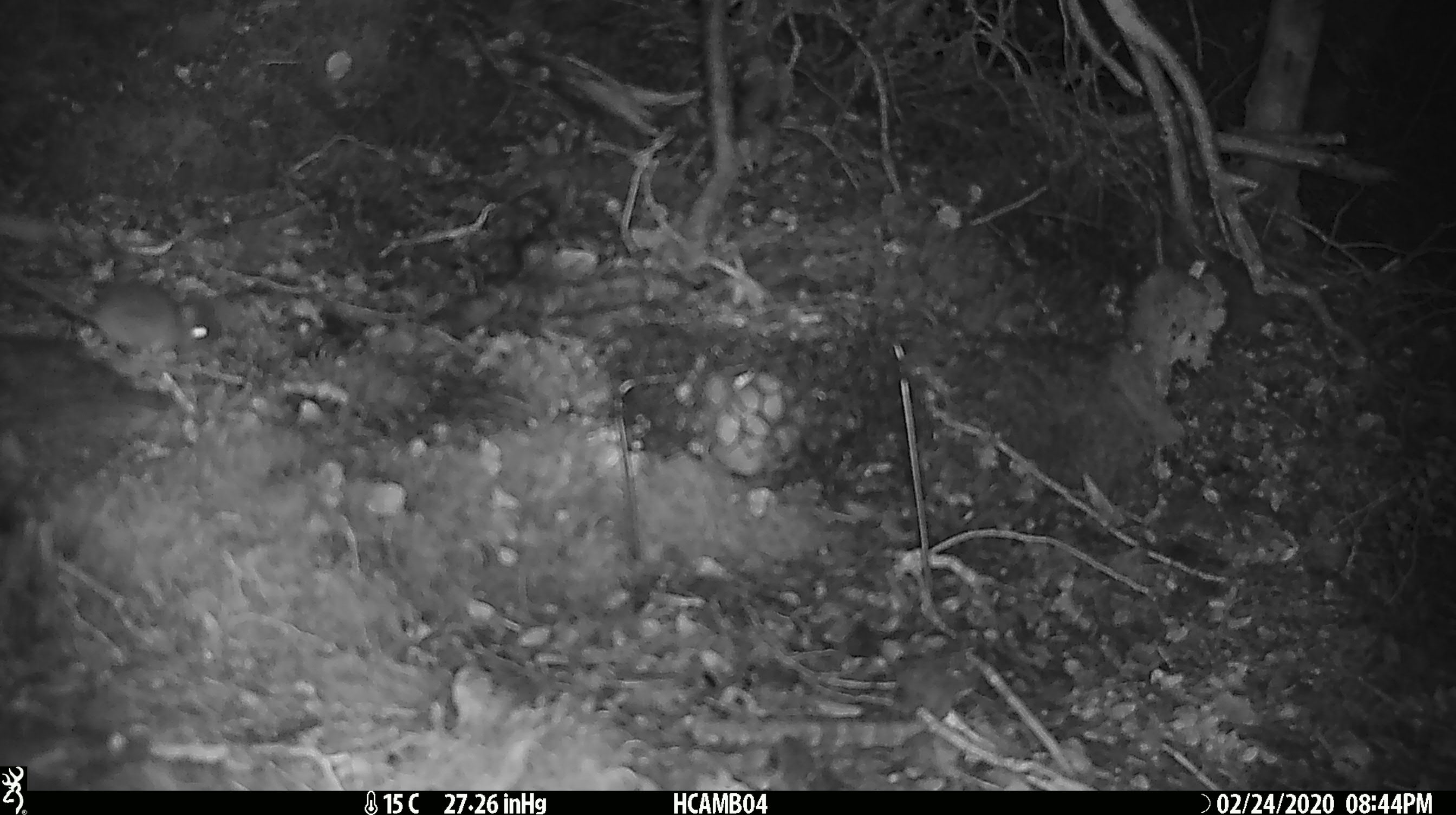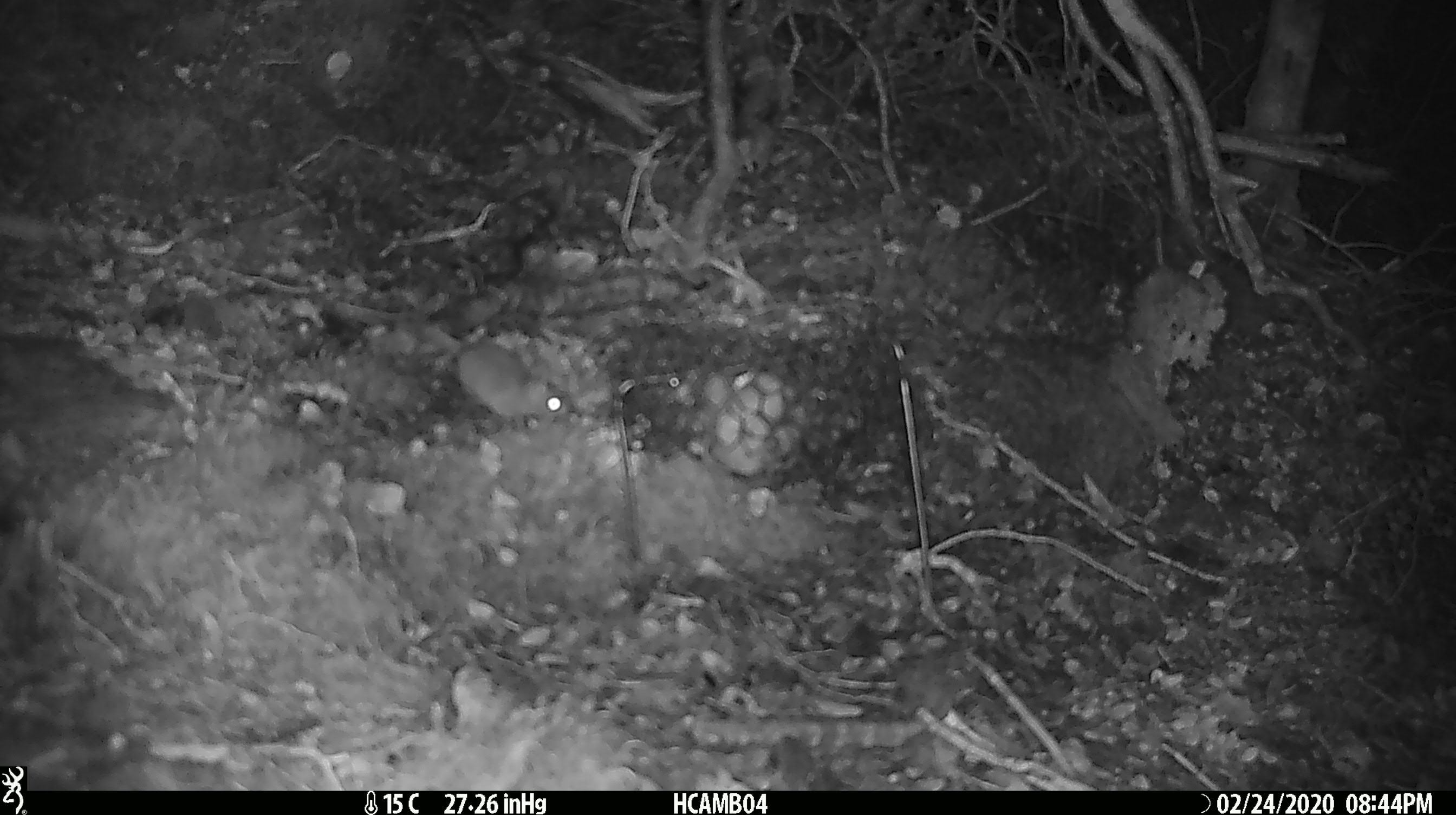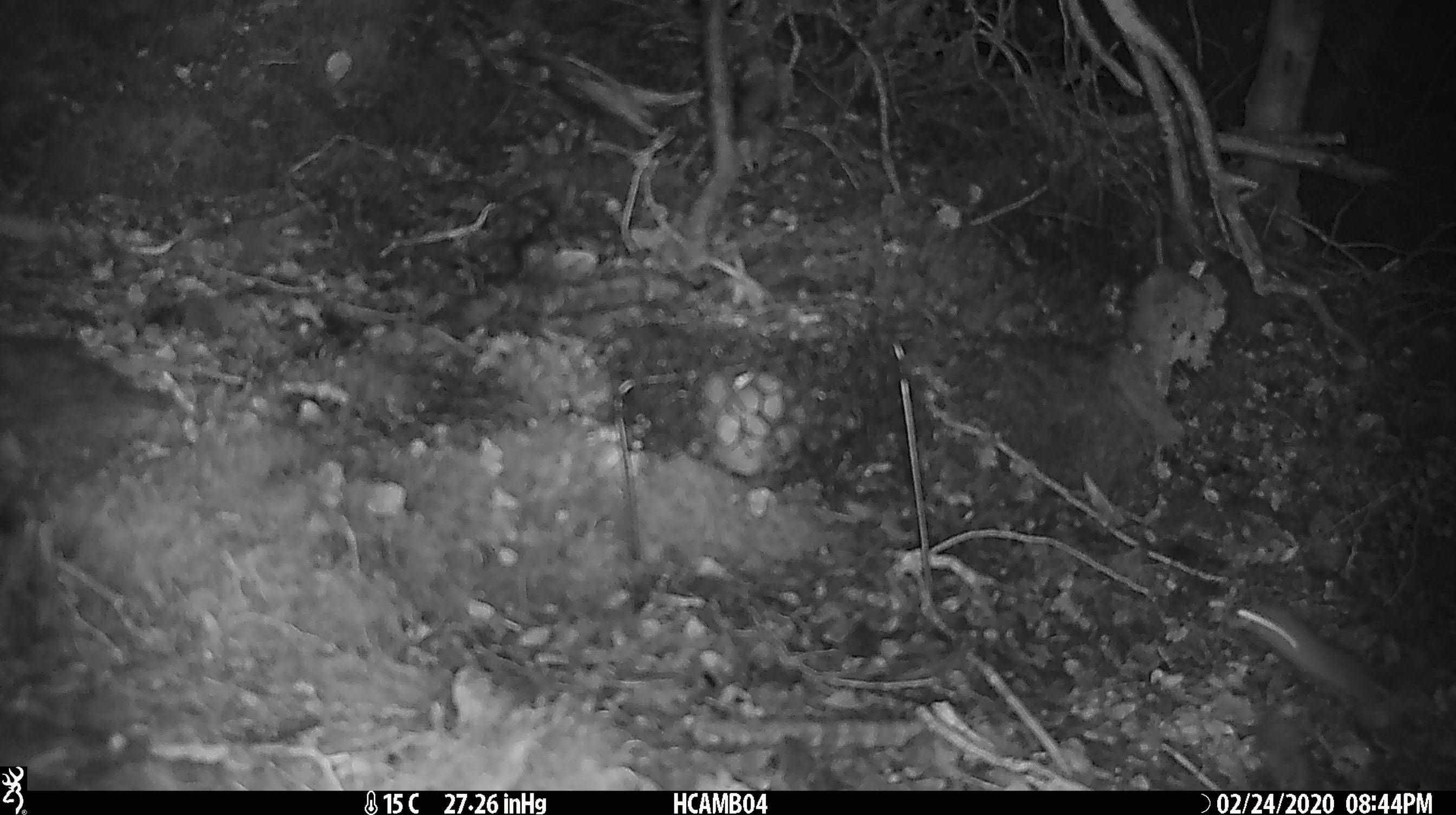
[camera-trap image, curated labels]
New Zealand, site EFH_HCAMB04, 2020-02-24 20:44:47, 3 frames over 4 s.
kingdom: Animalia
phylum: Chordata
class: Mammalia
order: Rodentia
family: Muridae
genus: Mus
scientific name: Mus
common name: mouse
Mouse (Mus).